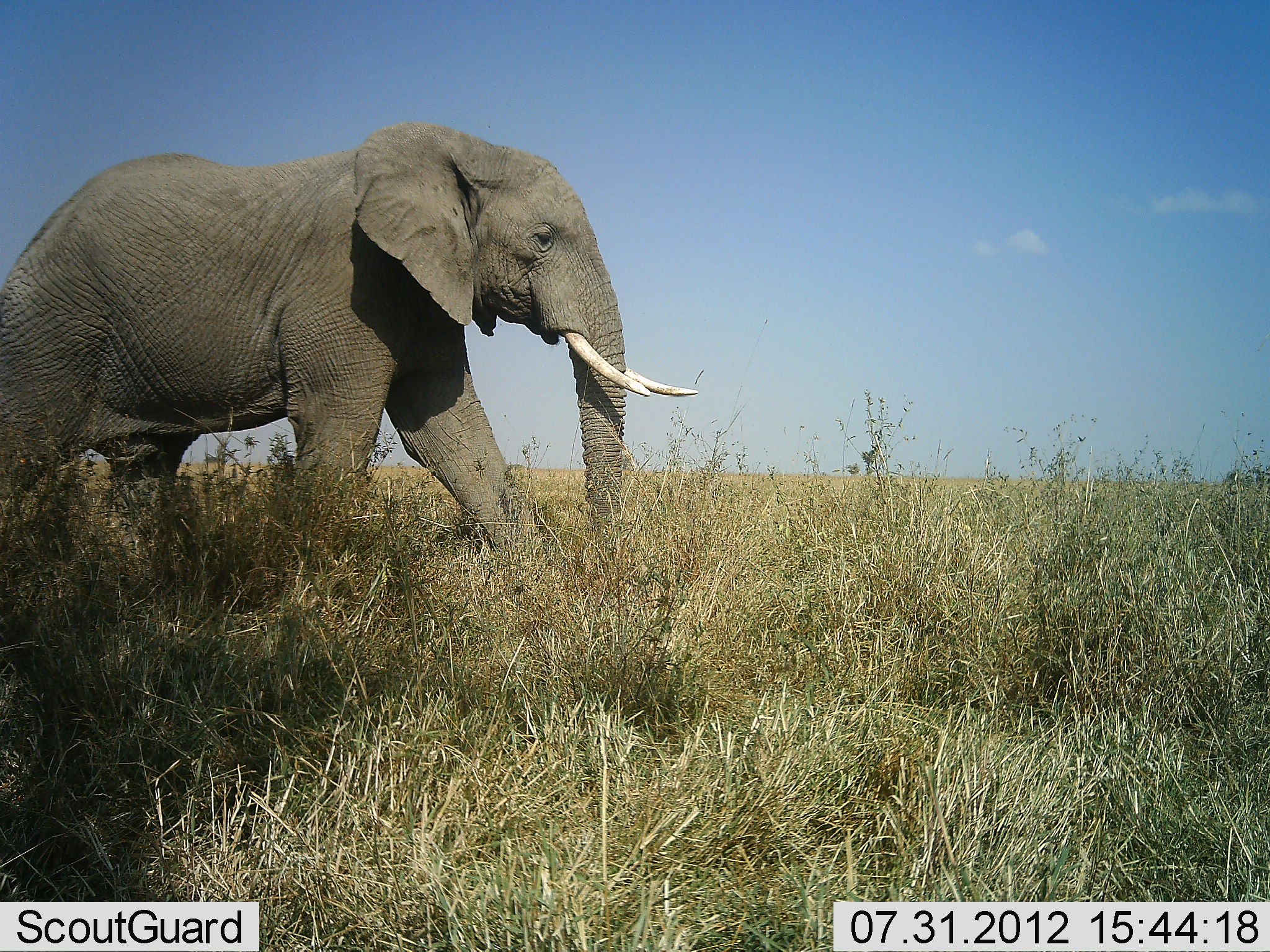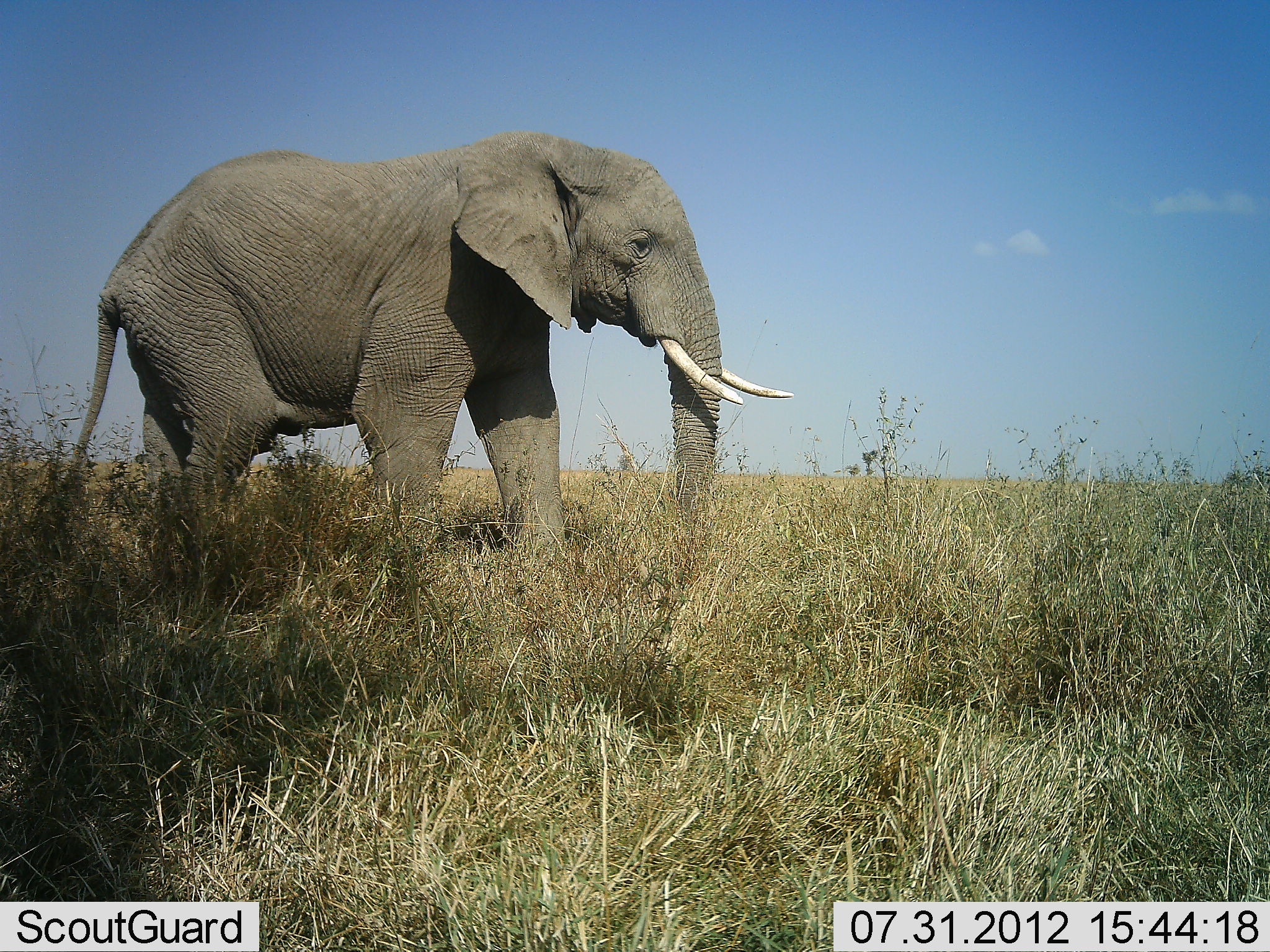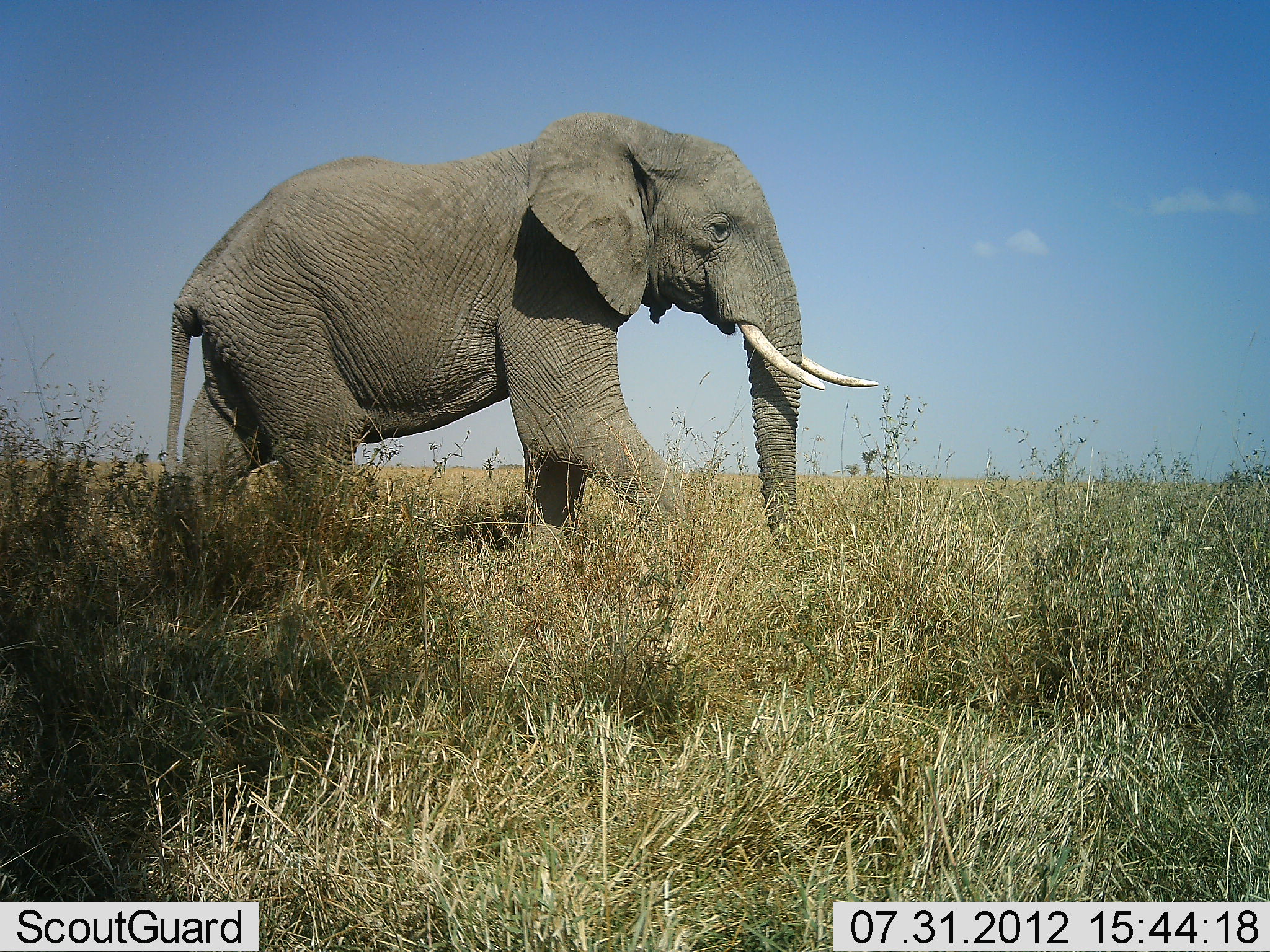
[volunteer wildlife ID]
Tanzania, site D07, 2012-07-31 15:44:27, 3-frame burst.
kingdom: Animalia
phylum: Chordata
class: Mammalia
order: Proboscidea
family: Elephantidae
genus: Loxodonta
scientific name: Loxodonta africana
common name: african bush elephant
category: elephant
Elephant (african bush elephant) (Loxodonta africana), count 1. Behavior (volunteer vote fractions): standing 10%, resting 0%, moving 100%, interacting 0%. Young present (vote fraction): 0%. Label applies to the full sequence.